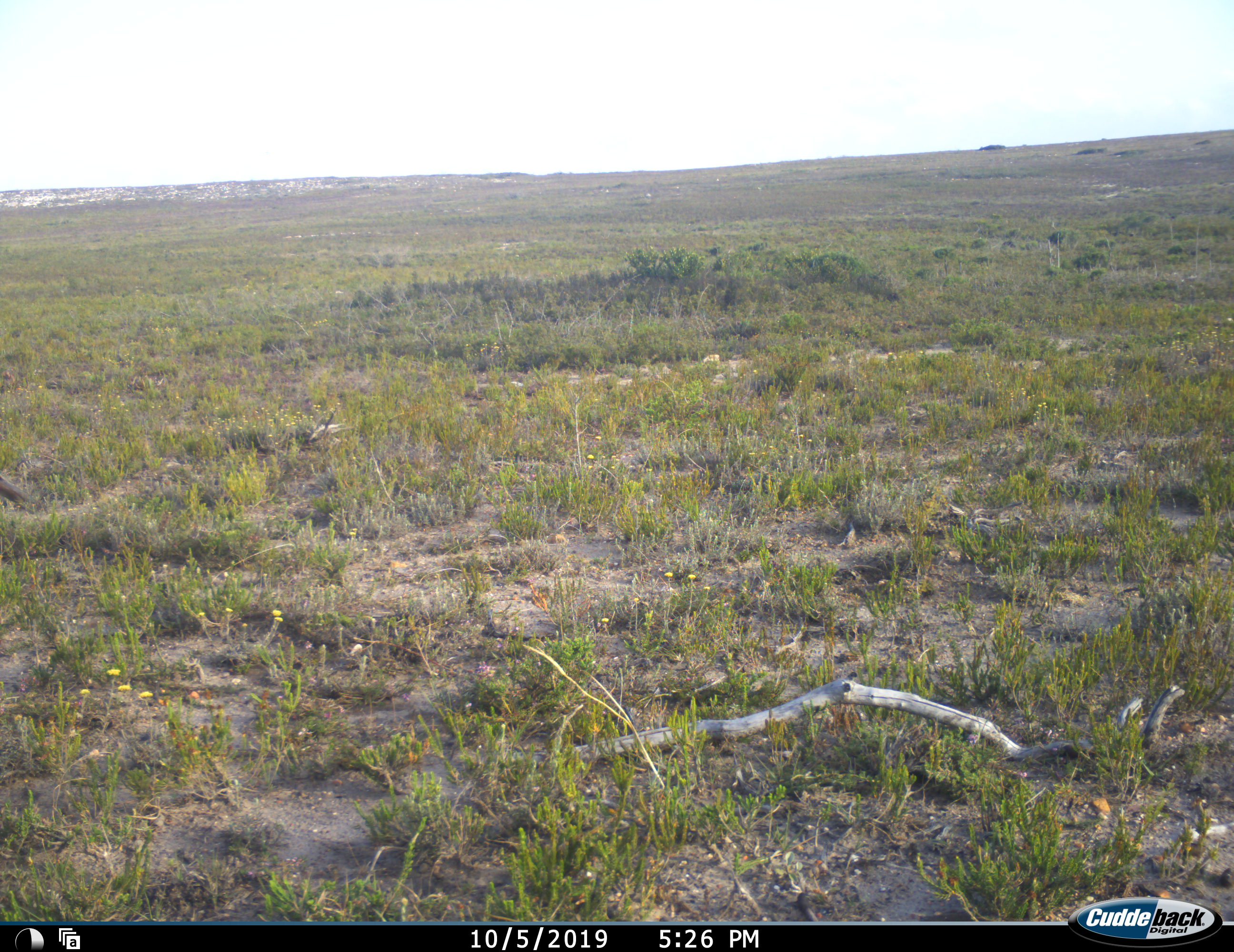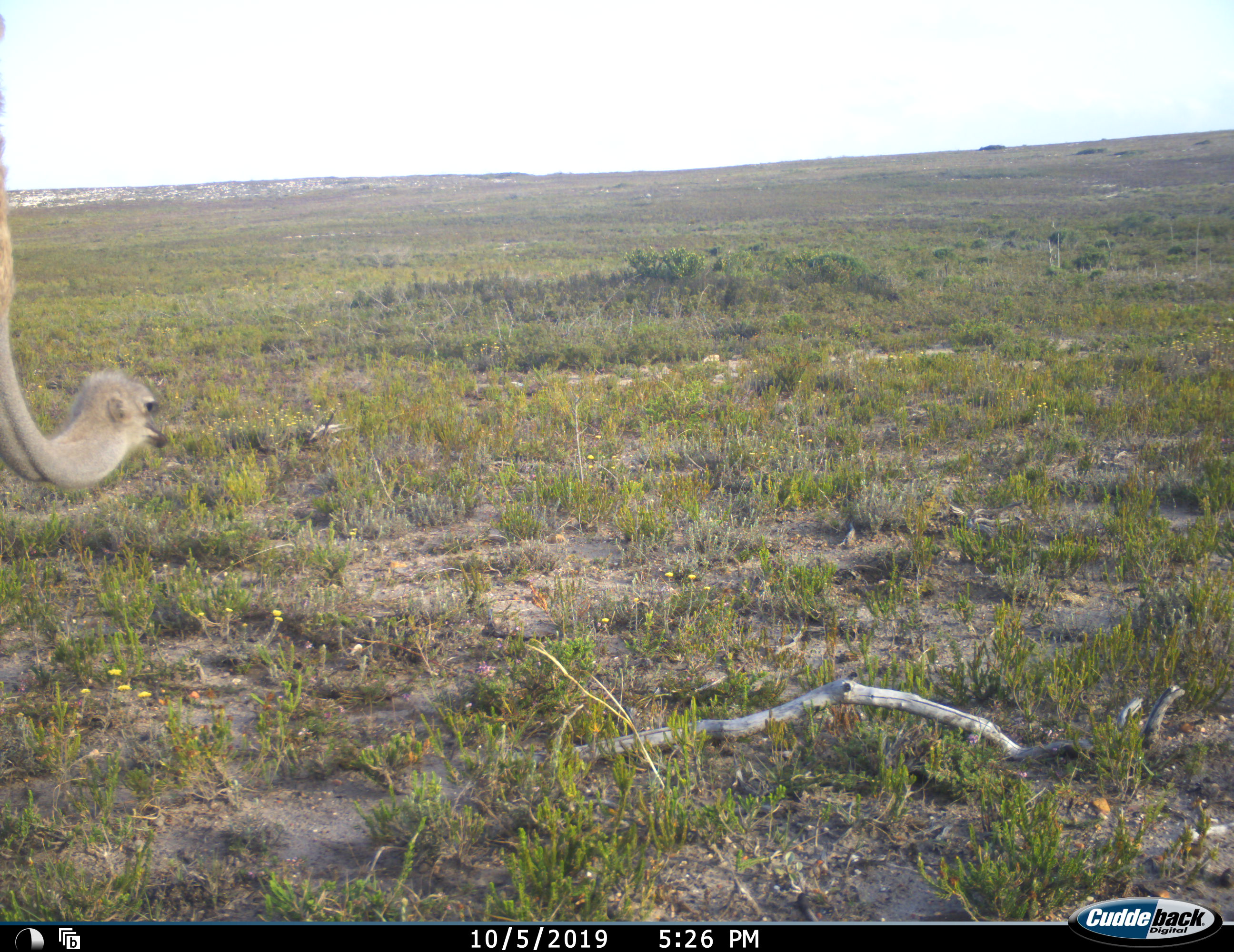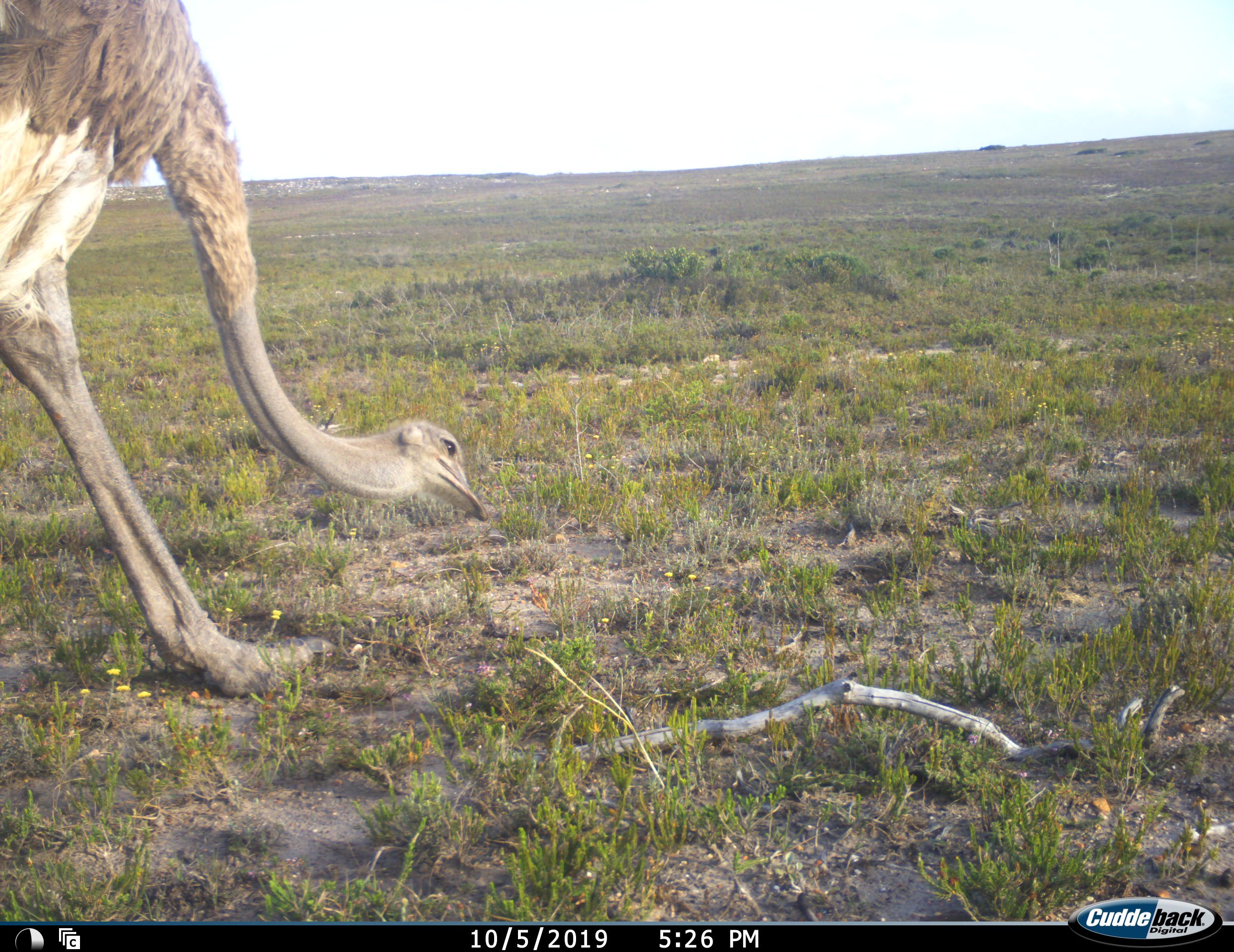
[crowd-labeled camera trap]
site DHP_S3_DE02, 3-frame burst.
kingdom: Animalia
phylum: Chordata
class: Aves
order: Struthioniformes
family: Struthionidae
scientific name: Struthionidae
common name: ostrich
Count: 1.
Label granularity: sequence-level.